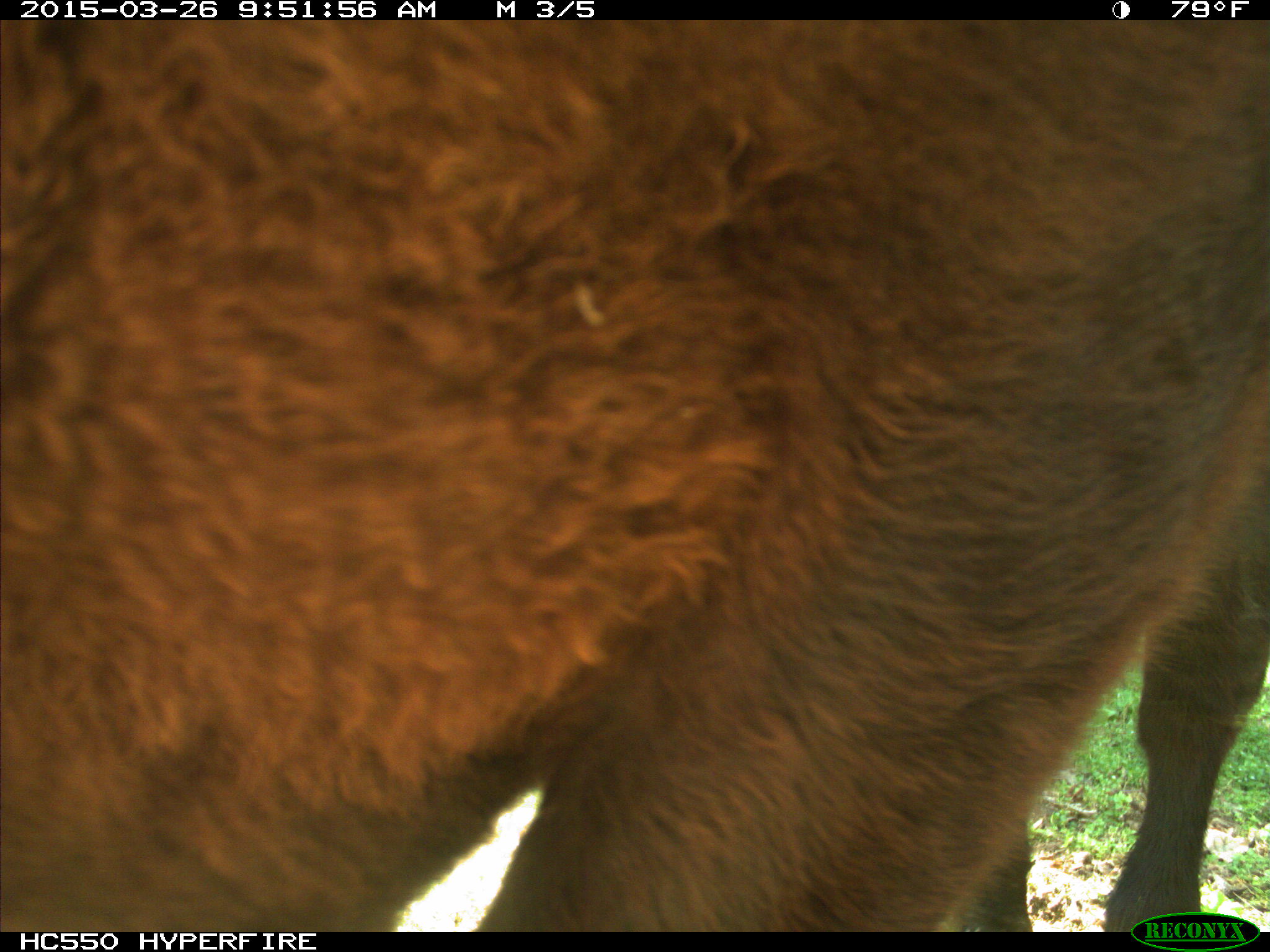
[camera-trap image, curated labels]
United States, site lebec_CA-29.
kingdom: Animalia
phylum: Chordata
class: Mammalia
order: Artiodactyla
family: Bovidae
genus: Bos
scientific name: Bos taurus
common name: domestic cow